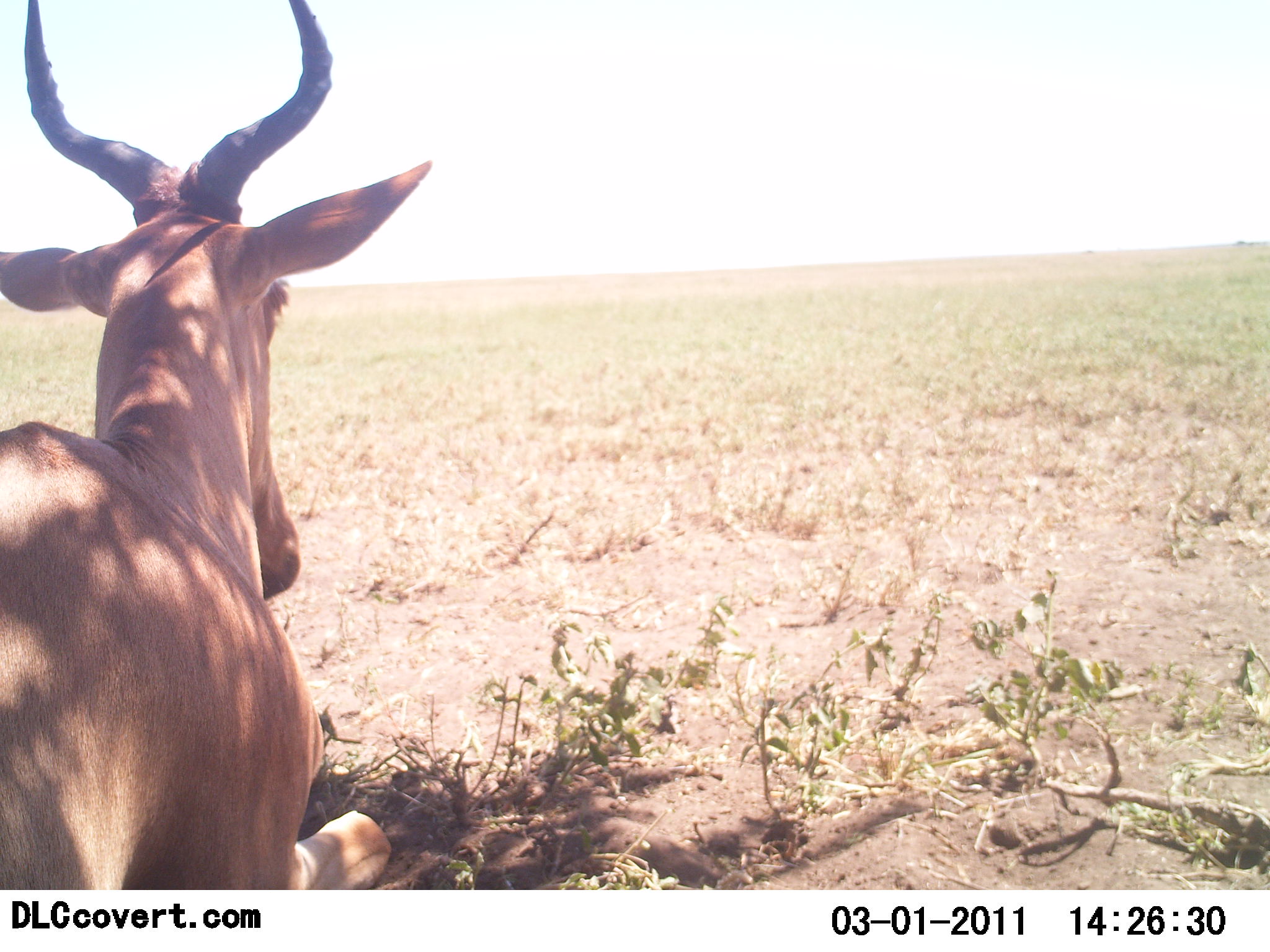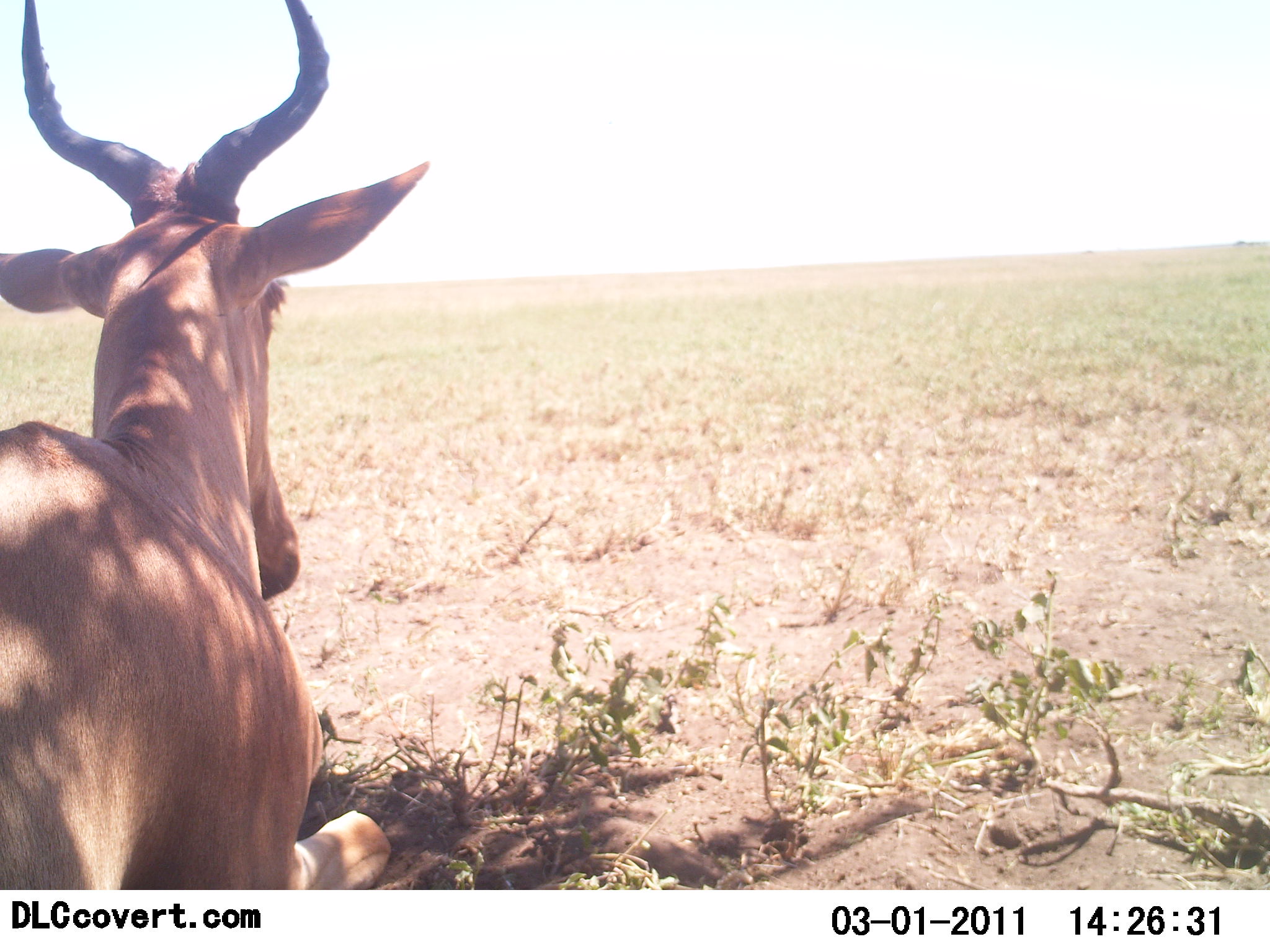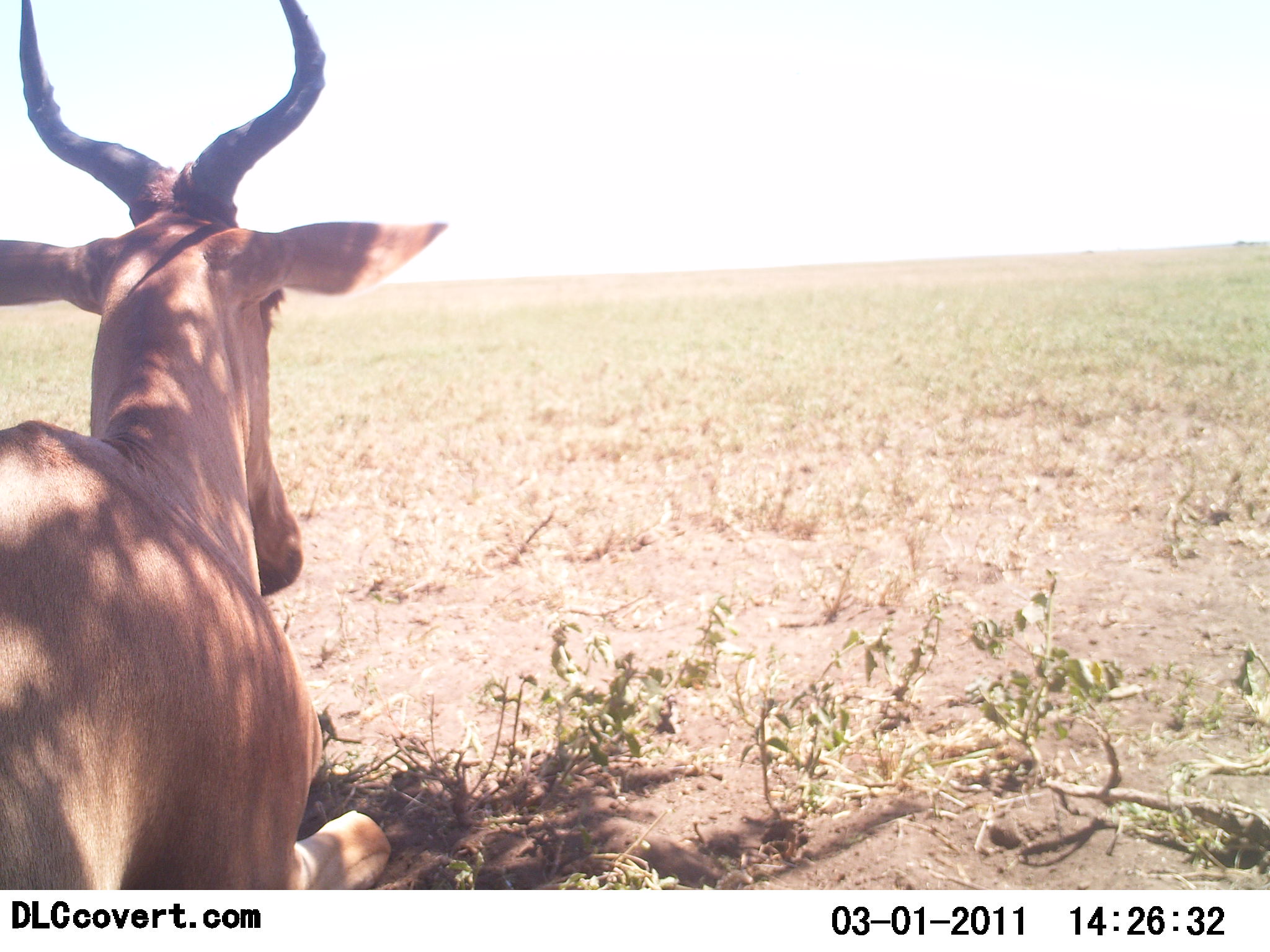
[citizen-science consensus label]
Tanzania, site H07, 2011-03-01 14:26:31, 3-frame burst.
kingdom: Animalia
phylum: Chordata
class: Mammalia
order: Artiodactyla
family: Bovidae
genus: Alcelaphus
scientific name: Alcelaphus buselaphus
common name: hartebeest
Hartebeest (Alcelaphus buselaphus), count 1. Behavior (volunteer vote fractions): standing 8%, resting 92%, moving 0%, interacting 0%. Young present (vote fraction): 0%. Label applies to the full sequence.